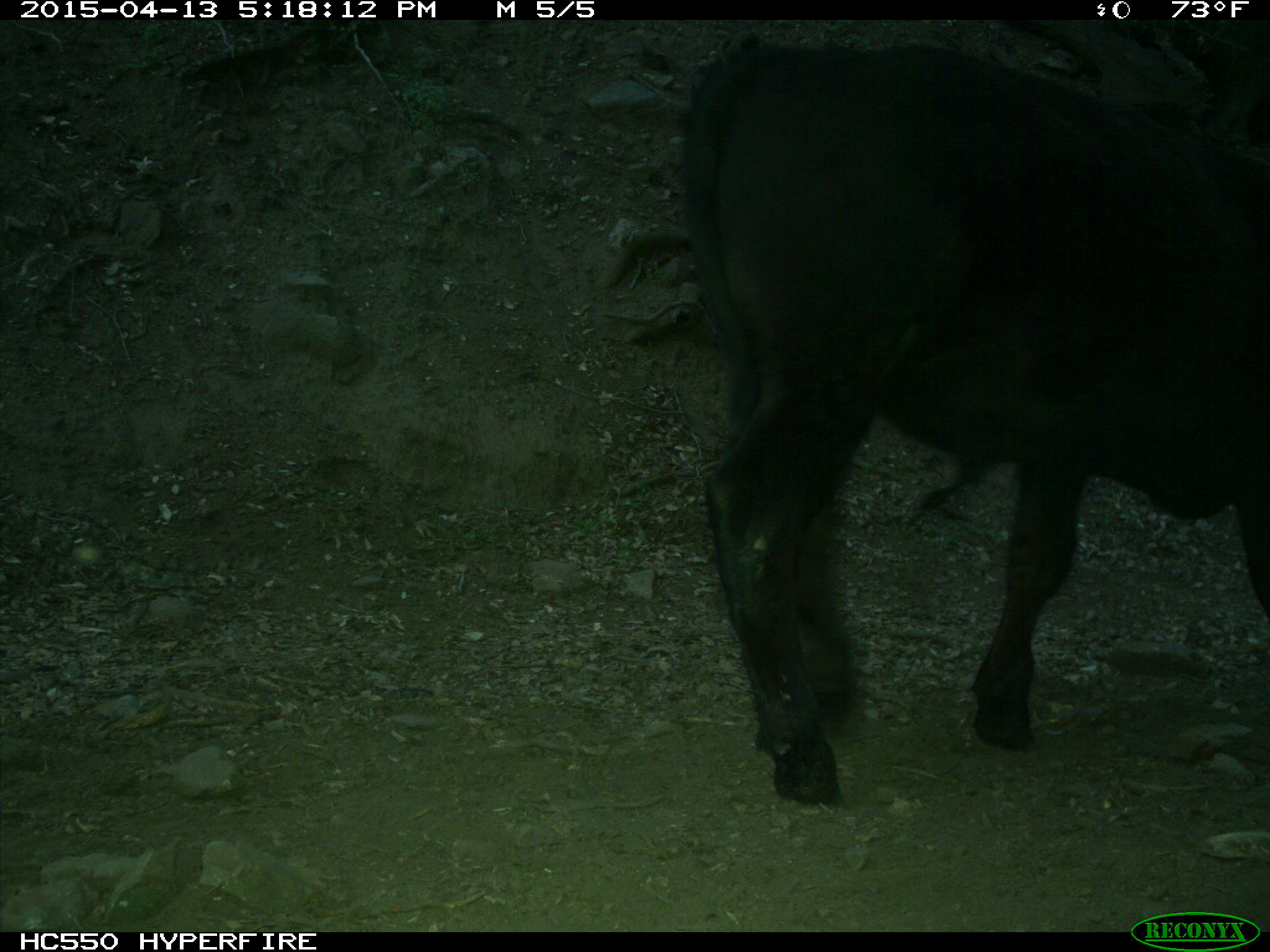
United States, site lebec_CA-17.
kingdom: Animalia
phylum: Chordata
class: Mammalia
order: Artiodactyla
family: Bovidae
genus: Bos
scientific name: Bos taurus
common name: domestic cow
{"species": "Bos taurus (domestic cow)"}